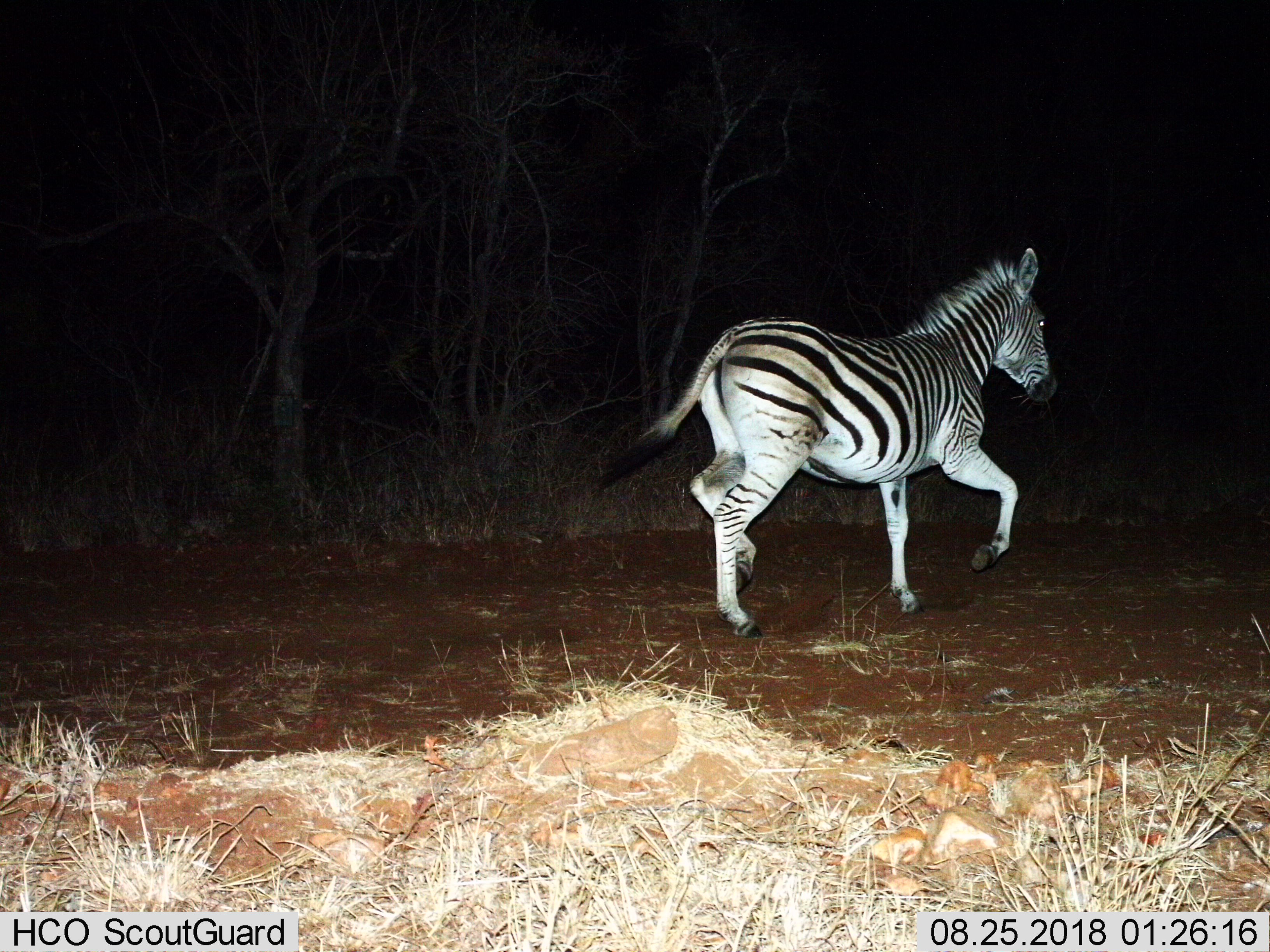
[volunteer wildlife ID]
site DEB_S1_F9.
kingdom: Animalia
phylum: Chordata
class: Mammalia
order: Perissodactyla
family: Equidae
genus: Equus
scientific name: Equus quagga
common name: plains zebra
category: zebraplains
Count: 1.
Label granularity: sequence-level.